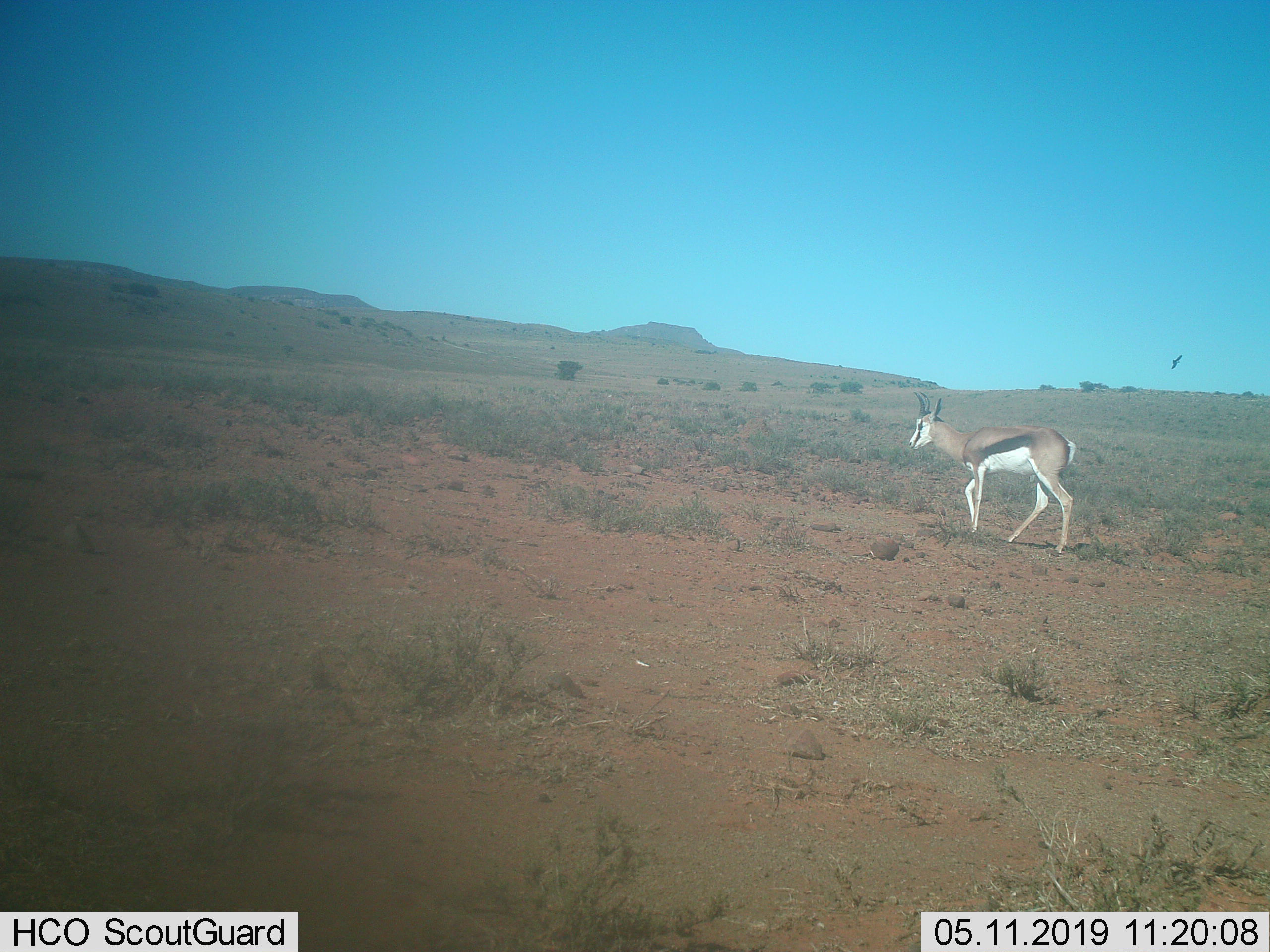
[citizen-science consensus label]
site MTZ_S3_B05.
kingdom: Animalia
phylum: Chordata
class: Mammalia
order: Artiodactyla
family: Bovidae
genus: Antidorcas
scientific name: Antidorcas marsupialis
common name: springbok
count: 1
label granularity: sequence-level